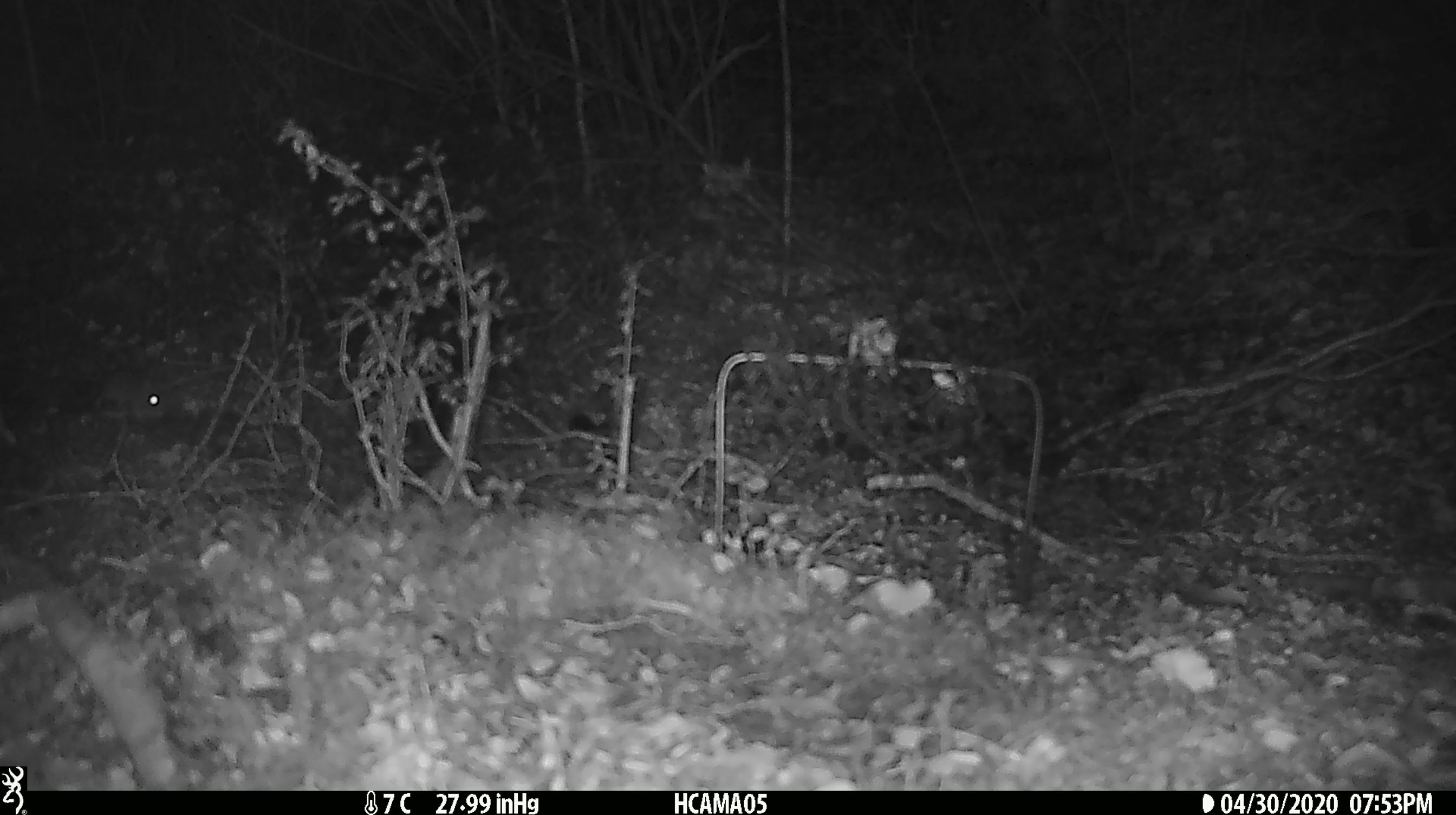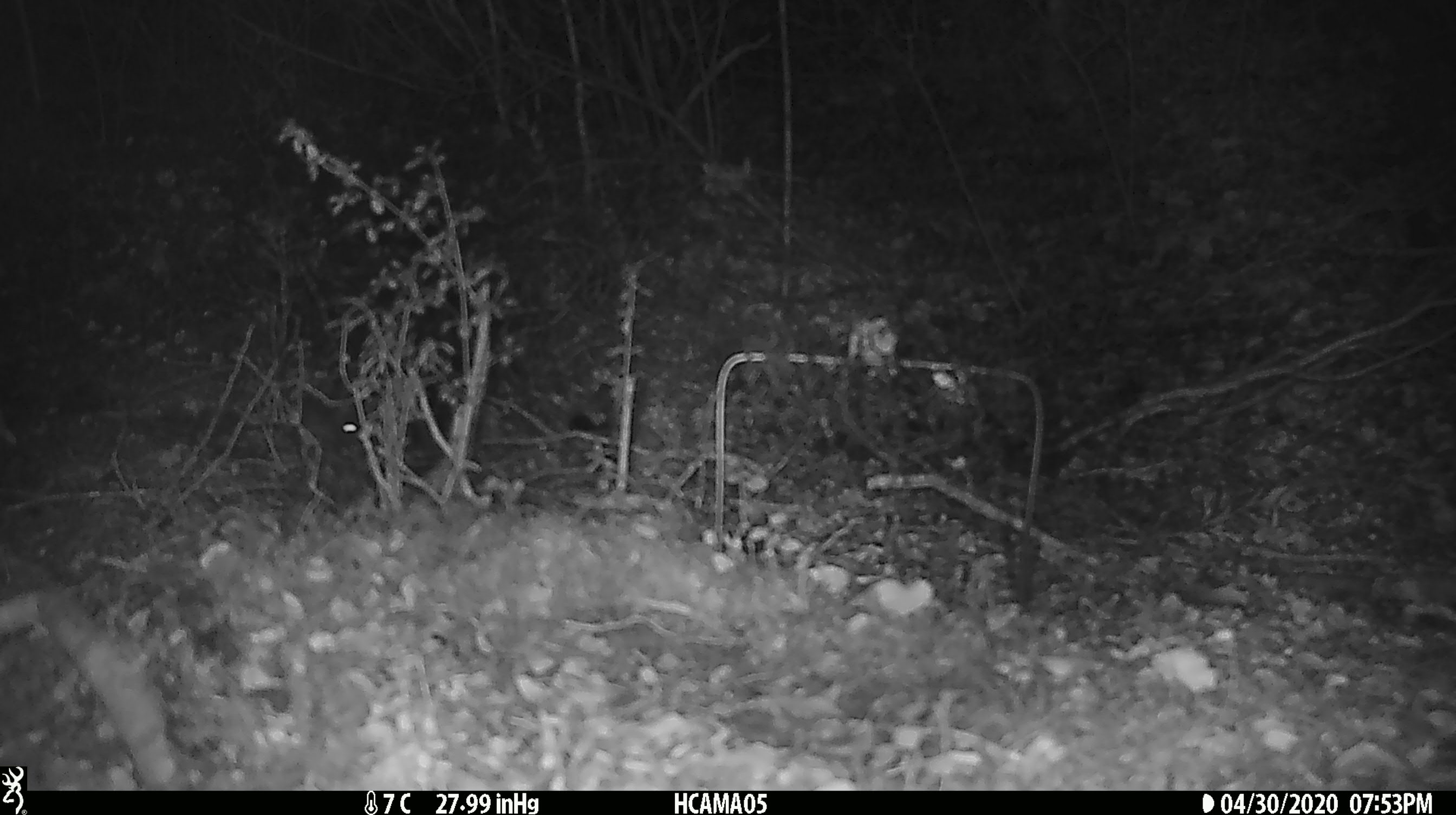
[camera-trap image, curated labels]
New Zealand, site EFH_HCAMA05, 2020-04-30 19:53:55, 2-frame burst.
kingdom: Animalia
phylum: Chordata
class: Mammalia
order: Rodentia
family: Muridae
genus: Mus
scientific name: Mus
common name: mouse